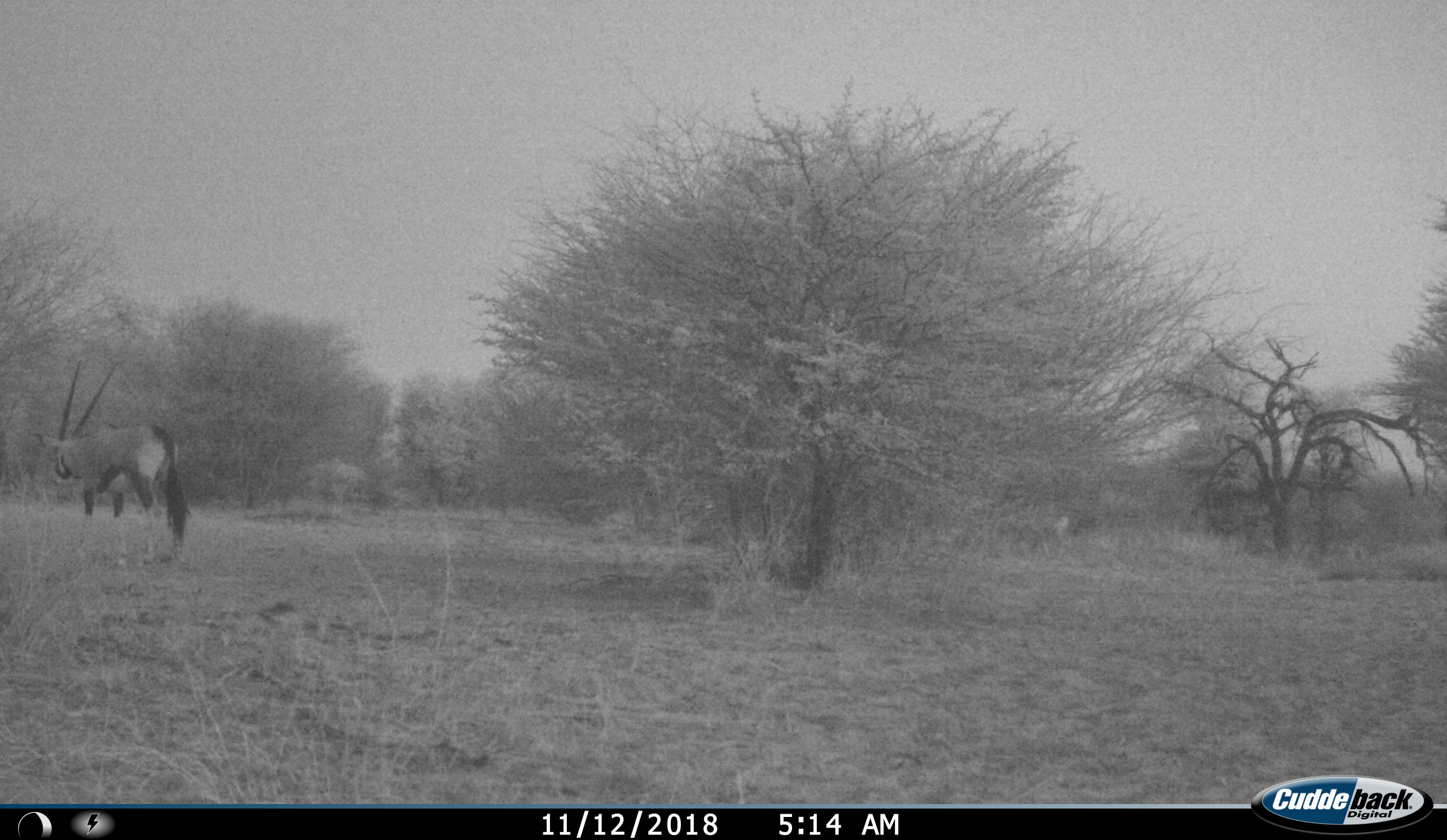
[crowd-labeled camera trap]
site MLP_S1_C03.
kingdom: Animalia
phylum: Chordata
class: Mammalia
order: Artiodactyla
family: Bovidae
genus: Oryx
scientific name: Oryx gazella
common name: gemsbok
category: oryx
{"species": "oryx (gemsbok) (Oryx gazella)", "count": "1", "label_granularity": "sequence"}